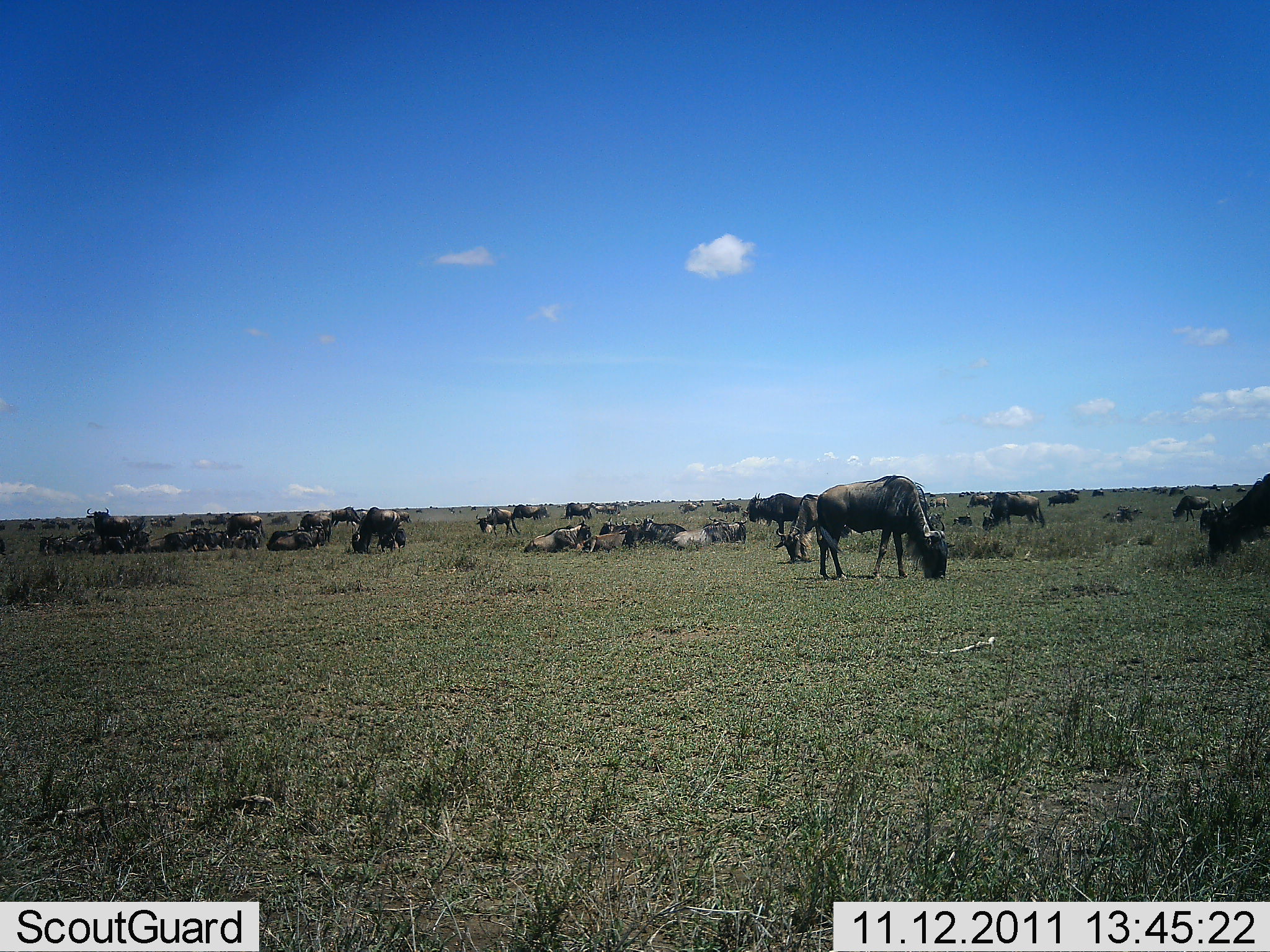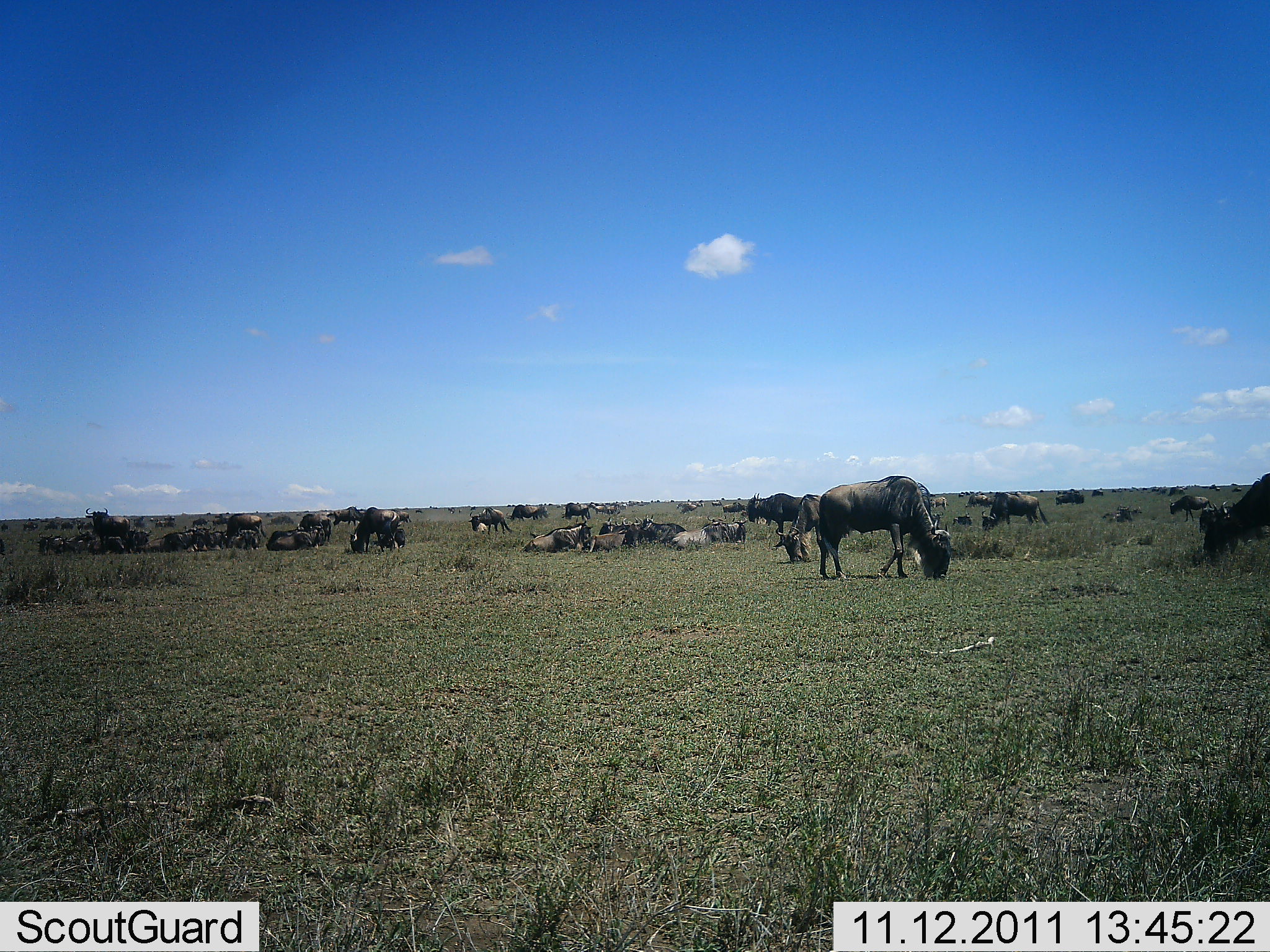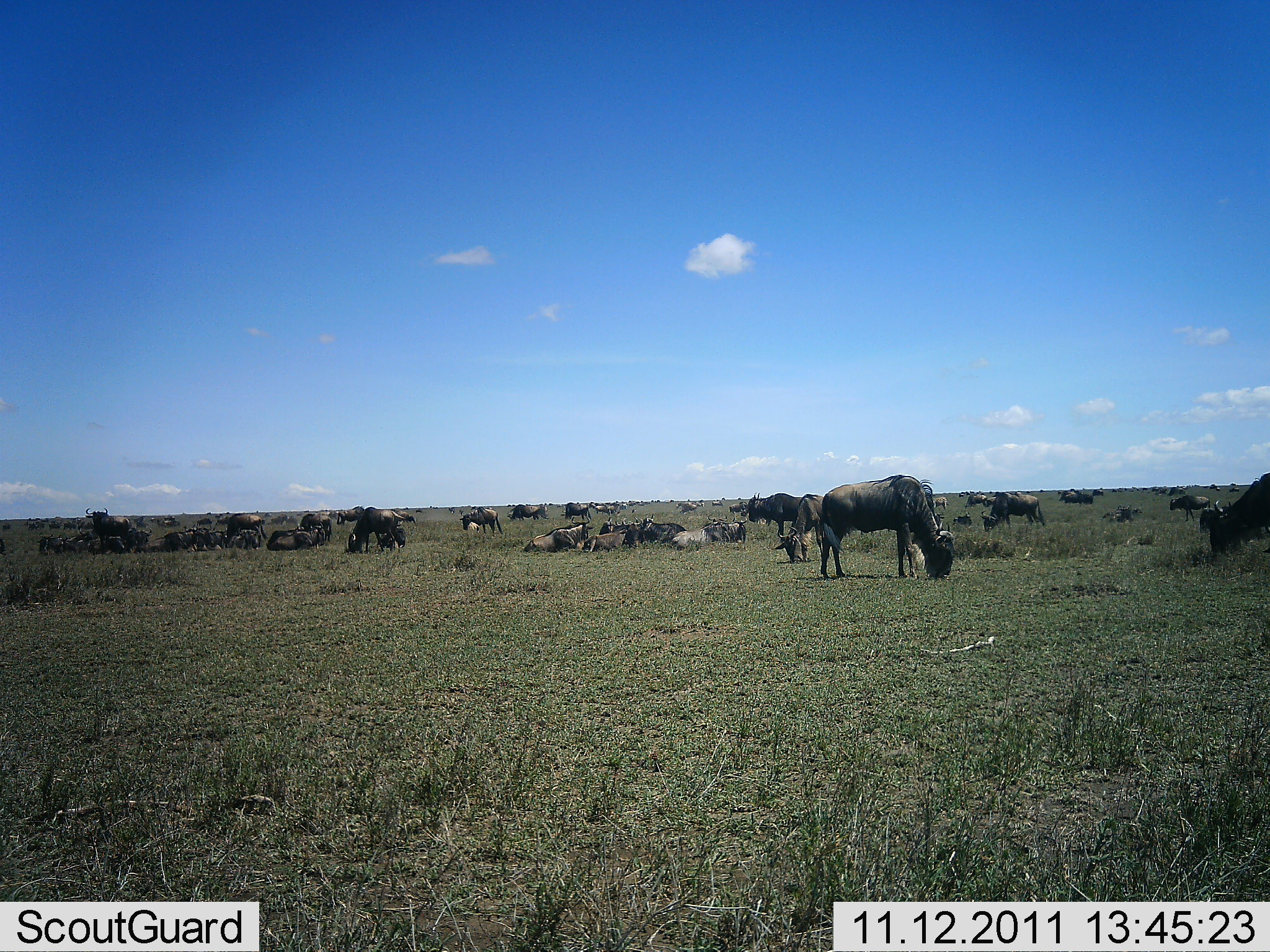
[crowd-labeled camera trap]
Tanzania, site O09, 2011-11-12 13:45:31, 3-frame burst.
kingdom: Animalia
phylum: Chordata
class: Mammalia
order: Artiodactyla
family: Bovidae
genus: Connochaetes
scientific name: Connochaetes taurinus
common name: blue wildebeest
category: wildebeest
Wildebeest (blue wildebeest) (Connochaetes taurinus), count 11-50. Behavior (volunteer vote fractions): standing 33%, resting 60%, moving 20%, interacting 20%. Young present (vote fraction): 7%. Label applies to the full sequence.